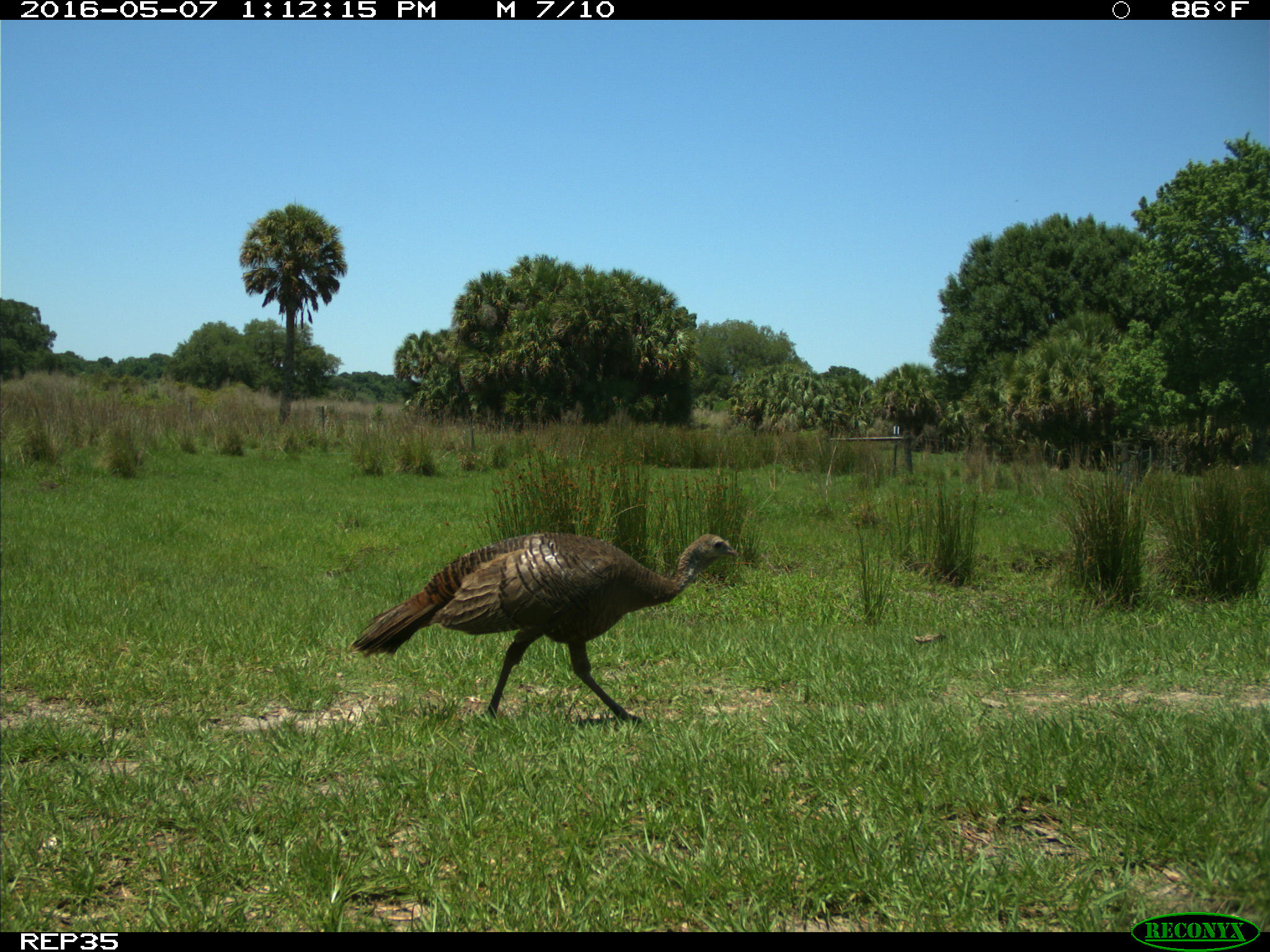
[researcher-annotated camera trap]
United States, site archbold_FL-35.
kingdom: Animalia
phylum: Chordata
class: Aves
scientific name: Aves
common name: birds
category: unidentified bird